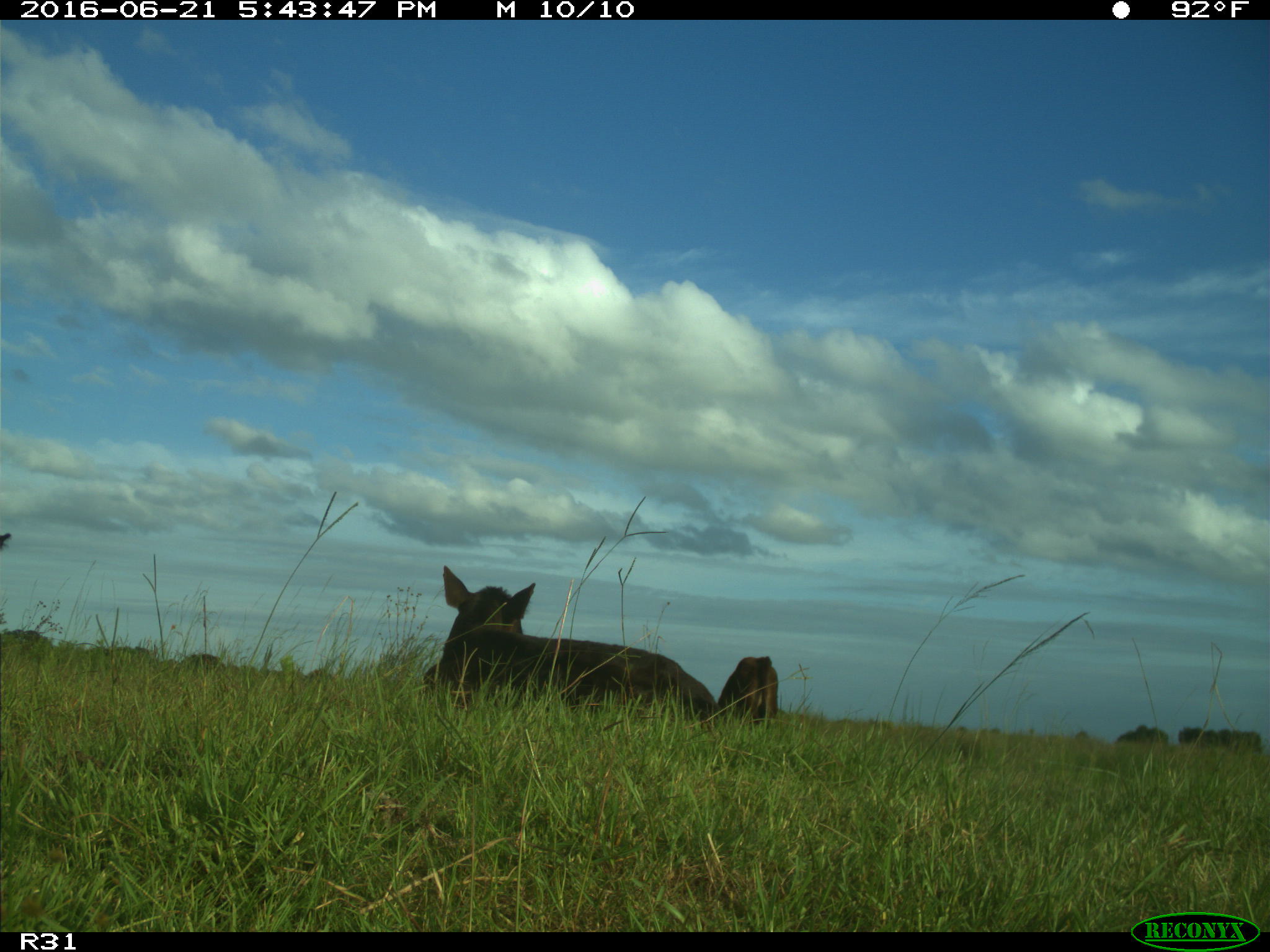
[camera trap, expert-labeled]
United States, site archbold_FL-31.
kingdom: Animalia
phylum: Chordata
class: Mammalia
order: Artiodactyla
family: Bovidae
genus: Bos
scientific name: Bos taurus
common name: domestic cow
Bos taurus (domestic cow).